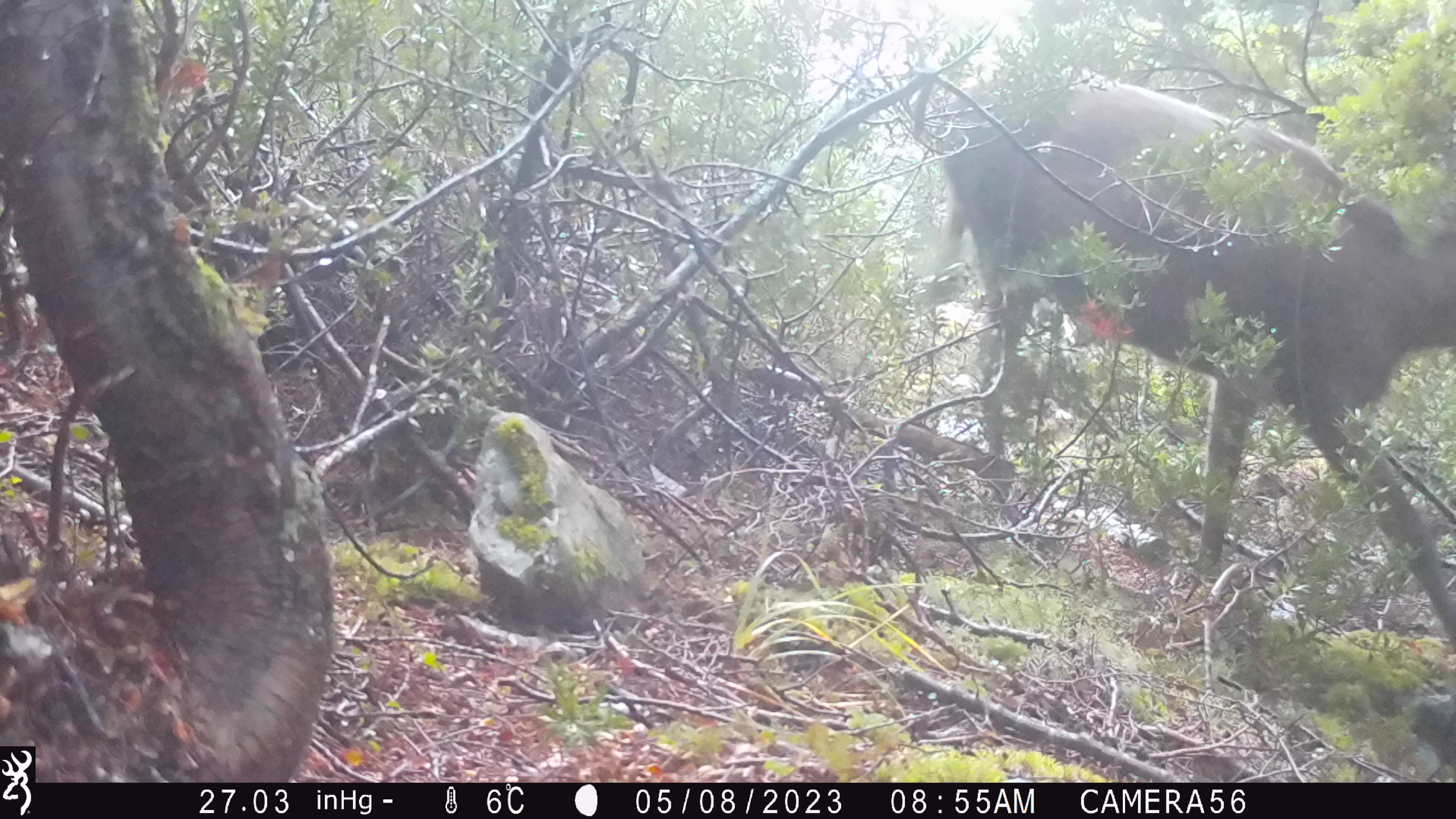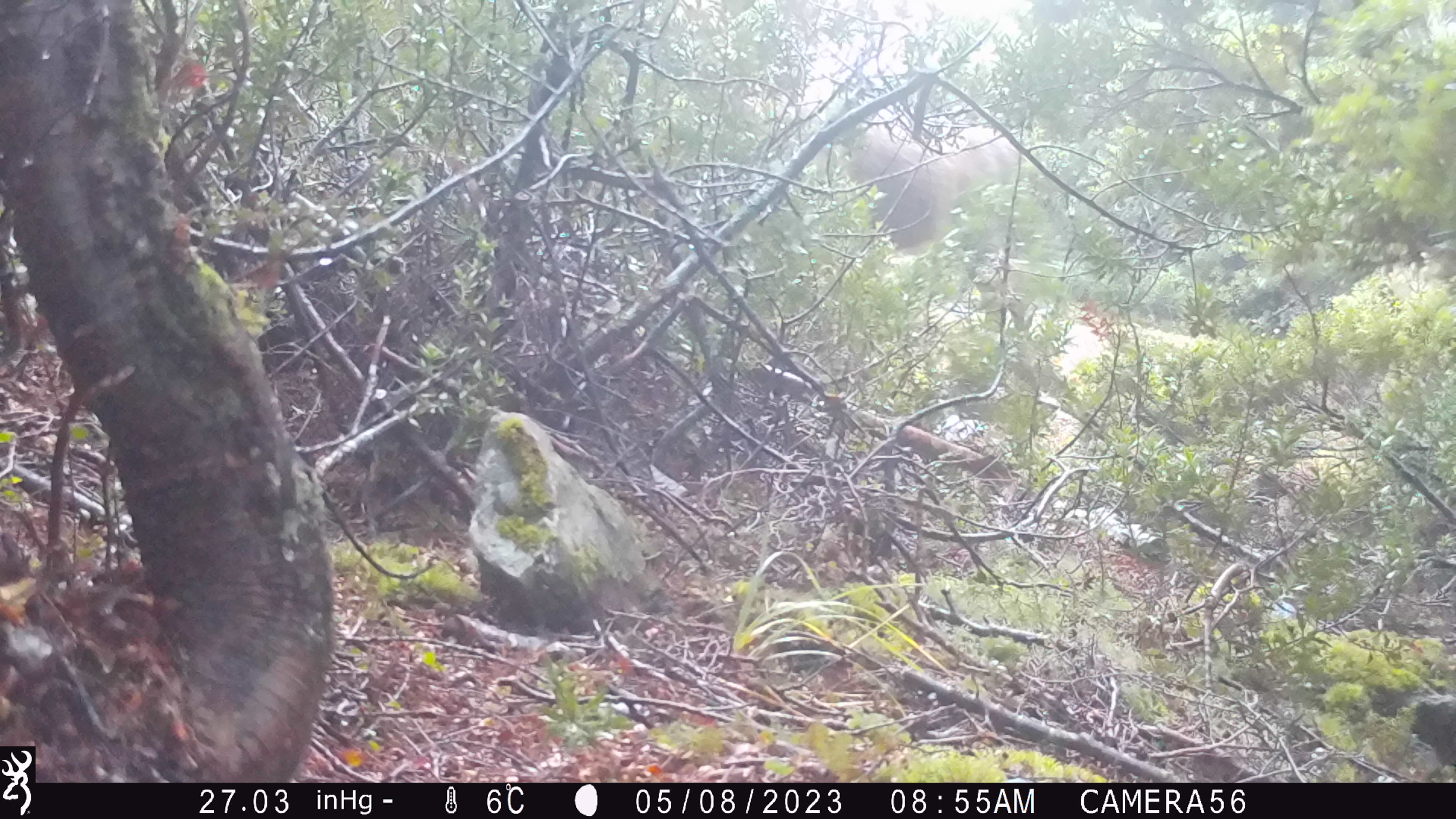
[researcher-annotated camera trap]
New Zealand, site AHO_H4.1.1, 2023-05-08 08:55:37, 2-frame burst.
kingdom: Animalia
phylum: Chordata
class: Mammalia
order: Artiodactyla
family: Cervidae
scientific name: Cervidae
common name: deer